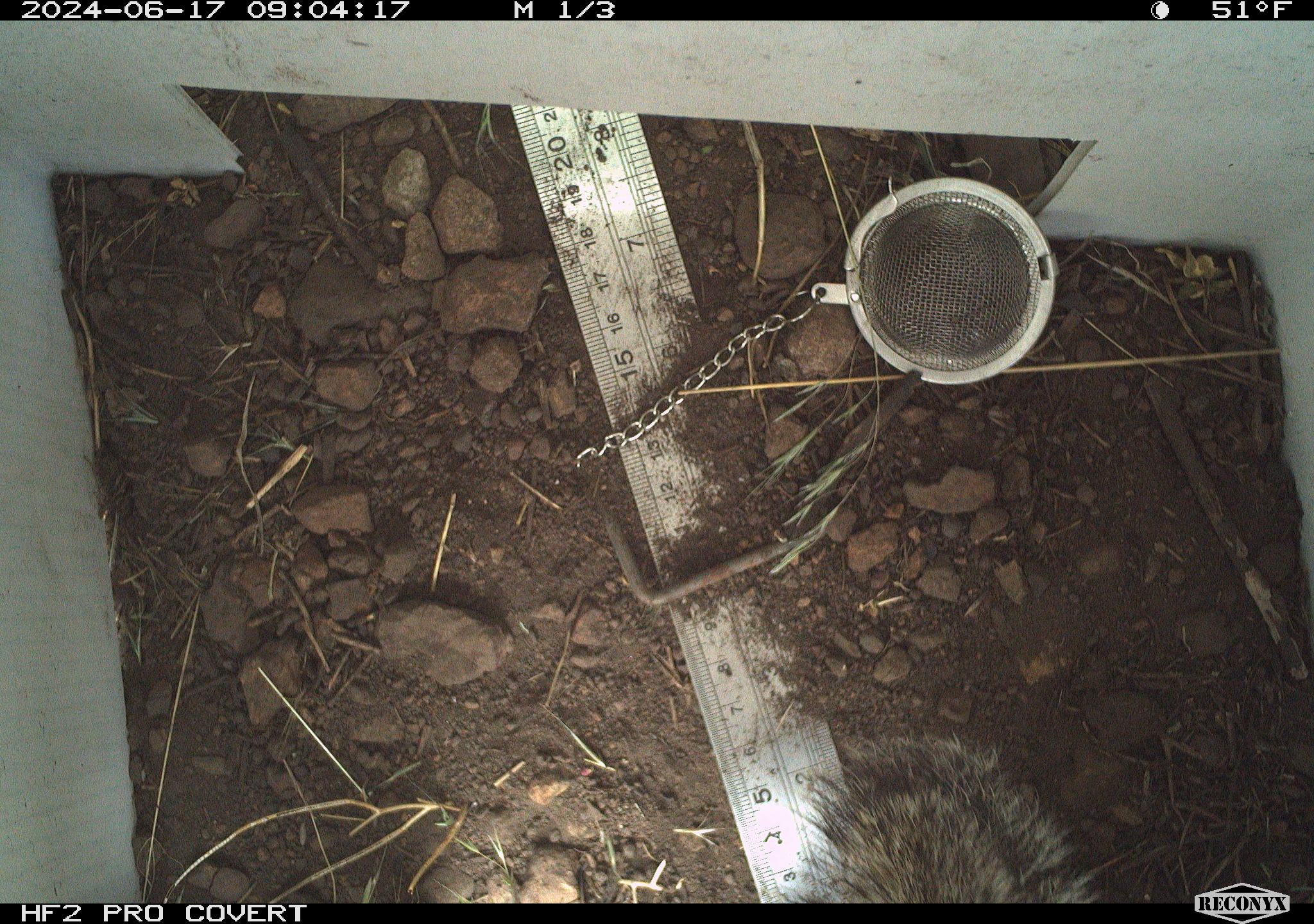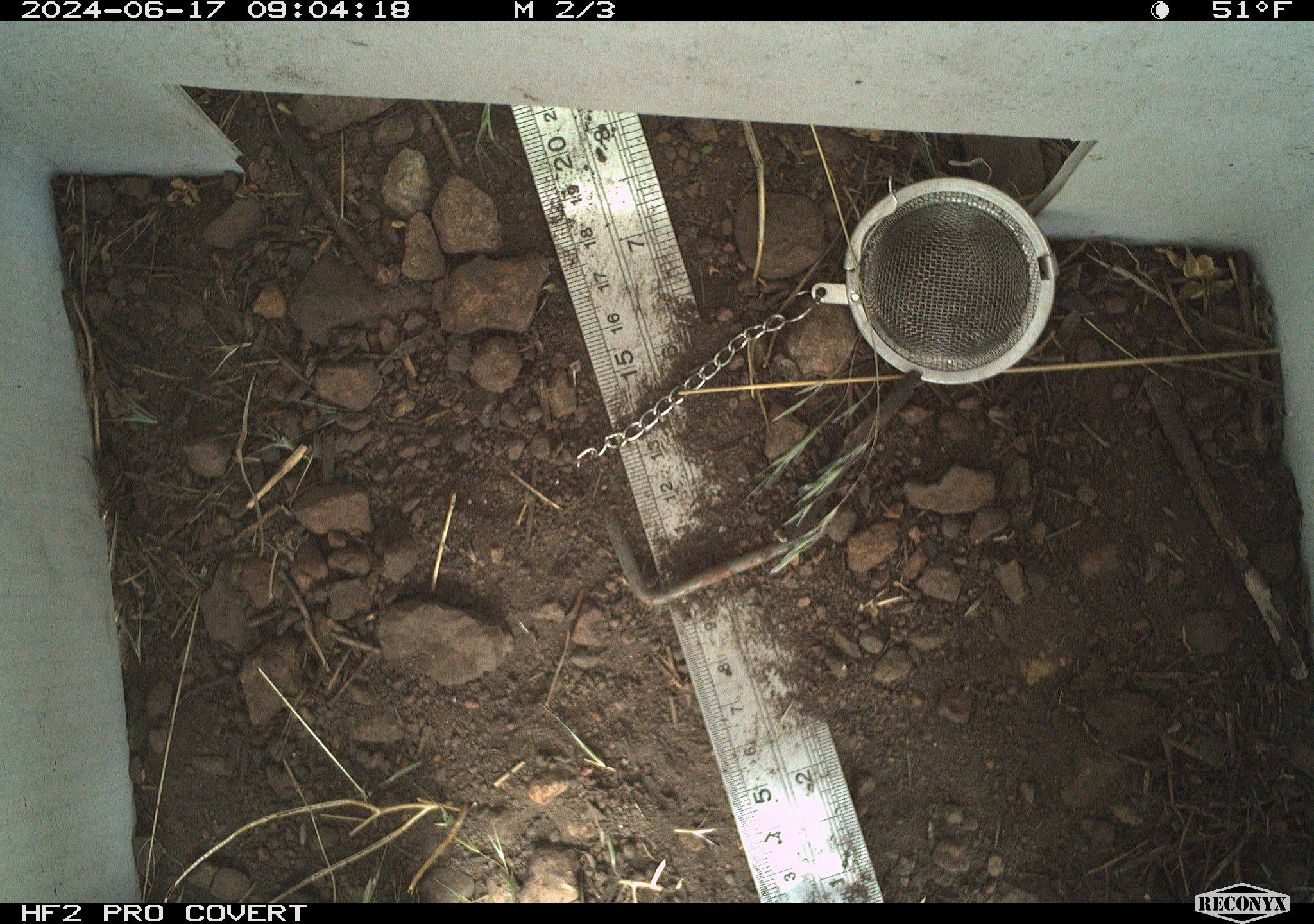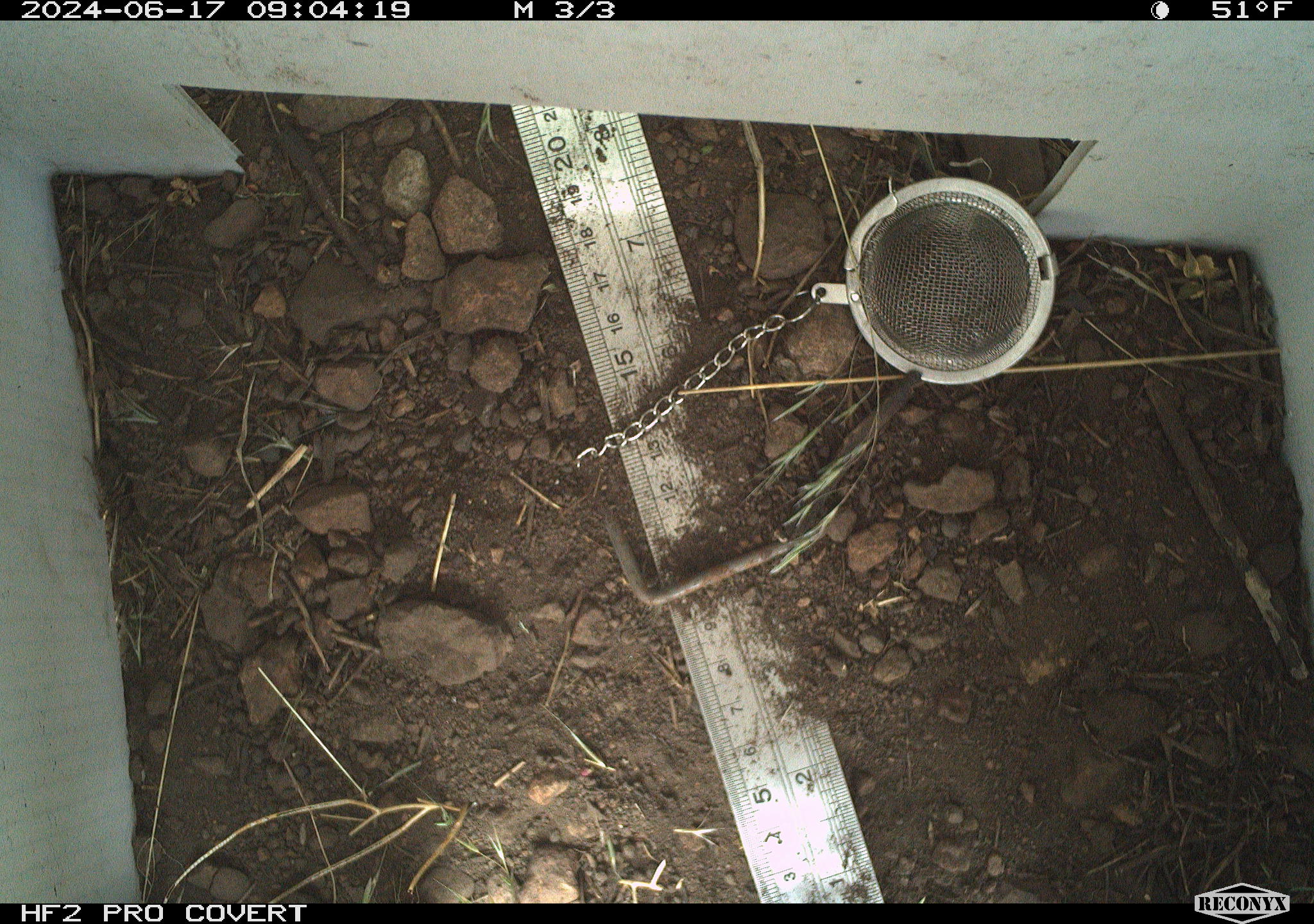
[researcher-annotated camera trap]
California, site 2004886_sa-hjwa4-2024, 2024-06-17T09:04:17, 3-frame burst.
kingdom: Animalia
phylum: Chordata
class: Mammalia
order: Rodentia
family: Sciuridae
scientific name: Sciuridae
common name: squirrels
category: sciuridae family